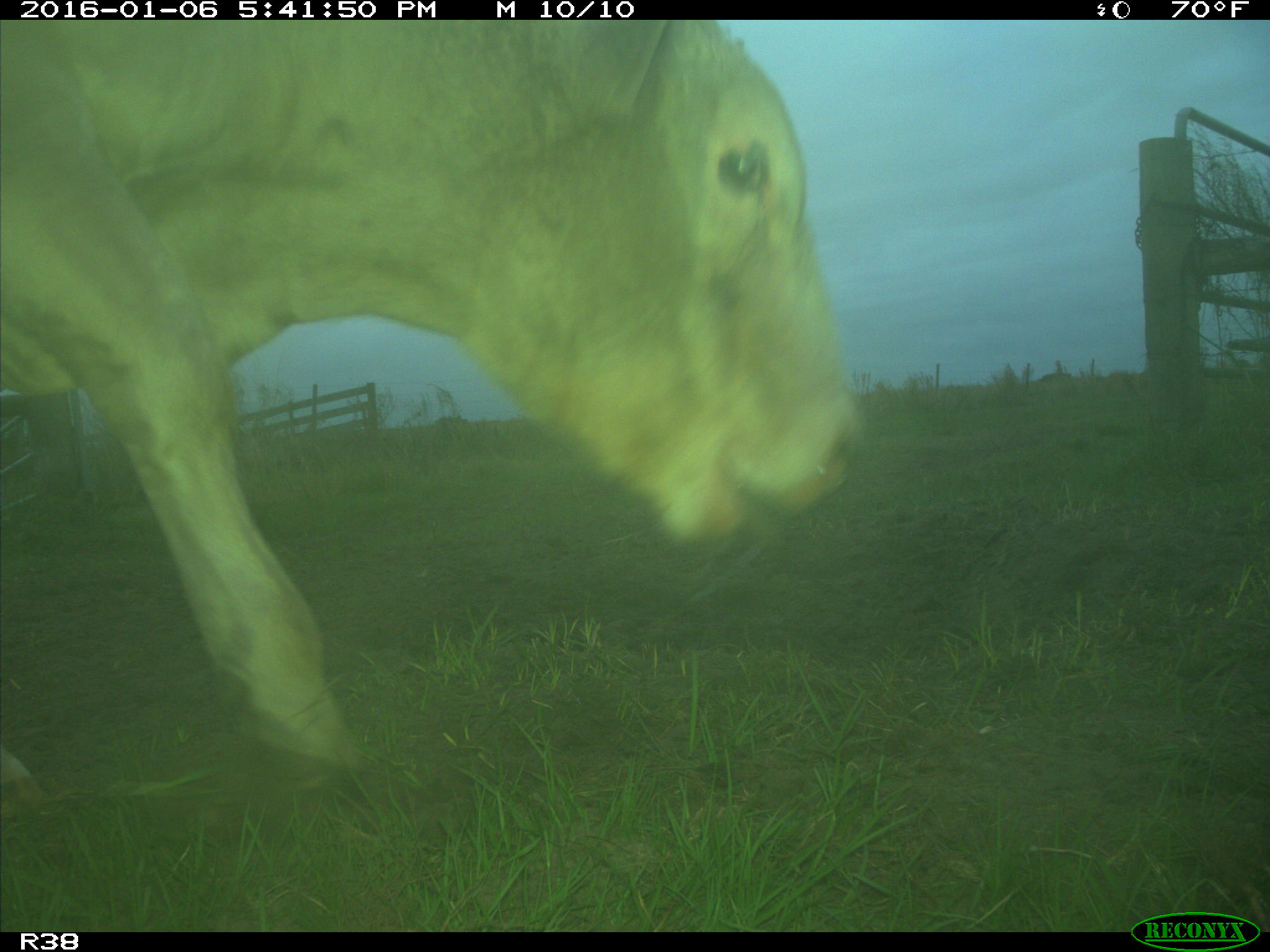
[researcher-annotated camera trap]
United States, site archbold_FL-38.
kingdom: Animalia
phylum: Chordata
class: Mammalia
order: Artiodactyla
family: Bovidae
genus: Bos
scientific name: Bos taurus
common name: domestic cow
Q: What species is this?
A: Bos taurus (domestic cow).